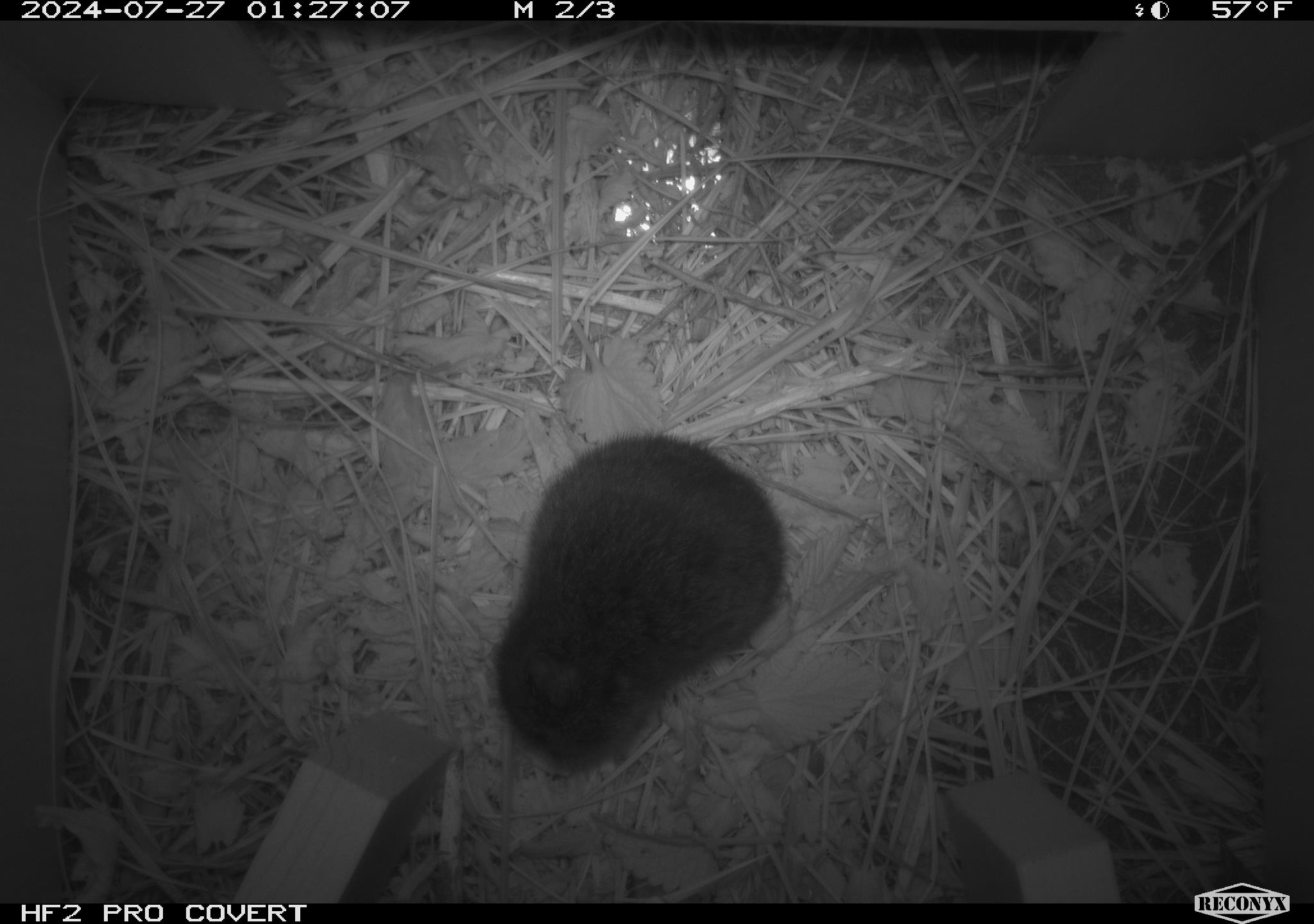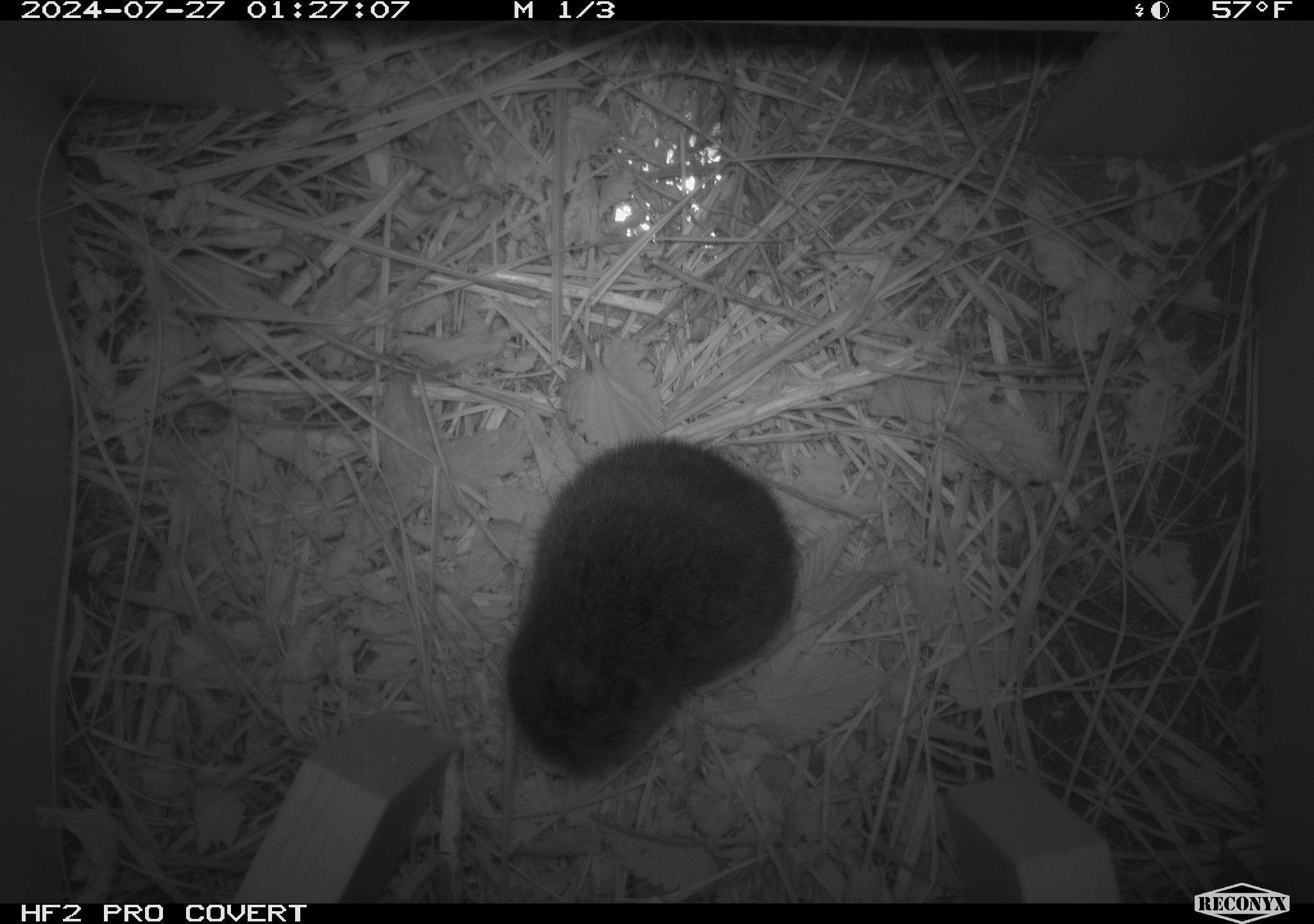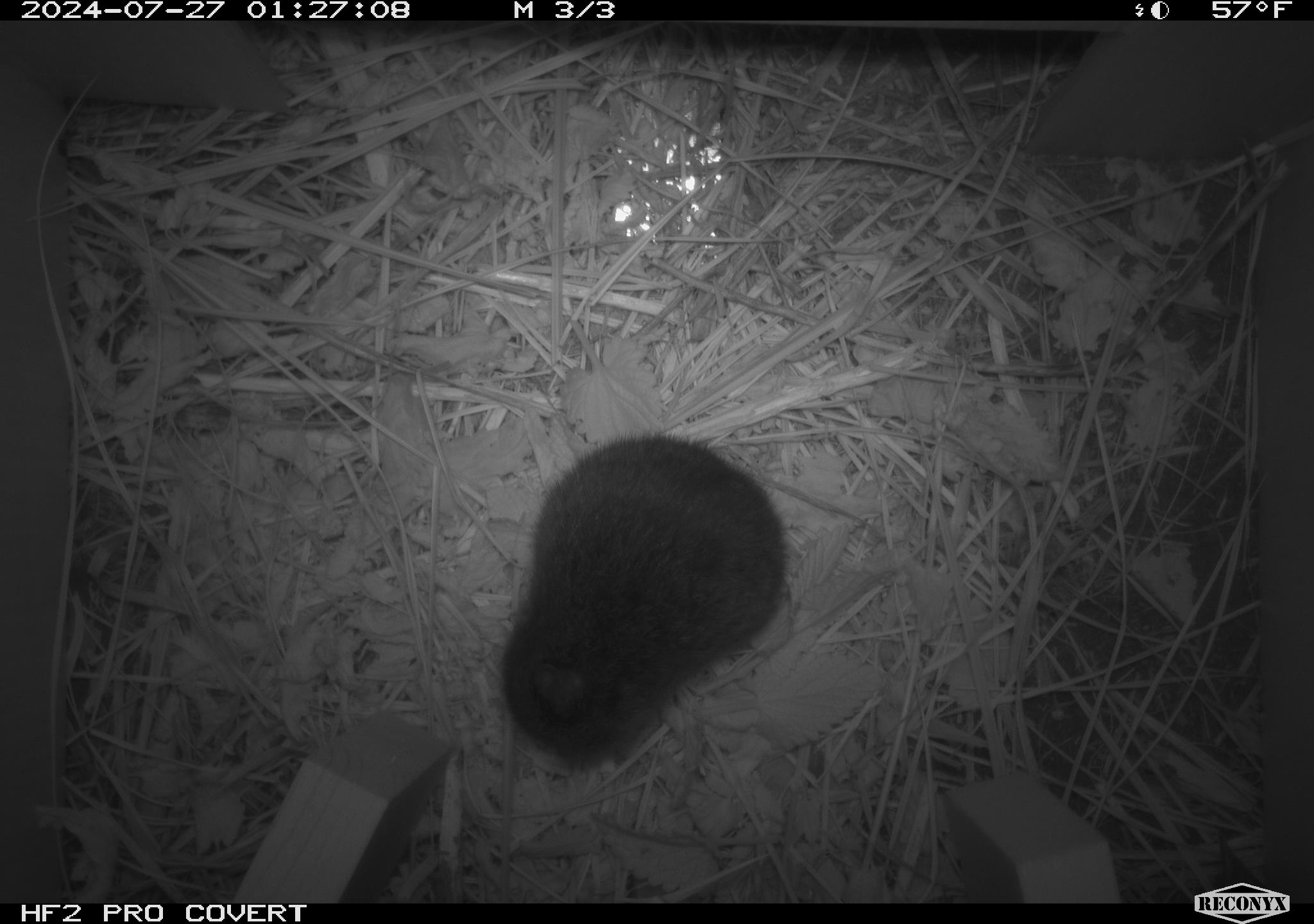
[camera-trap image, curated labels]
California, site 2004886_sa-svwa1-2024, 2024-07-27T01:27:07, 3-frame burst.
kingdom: Animalia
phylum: Chordata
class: Mammalia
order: Rodentia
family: Cricetidae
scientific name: Arvicolinae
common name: voles, lemmings, and muskrats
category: arvicolinae subfamily